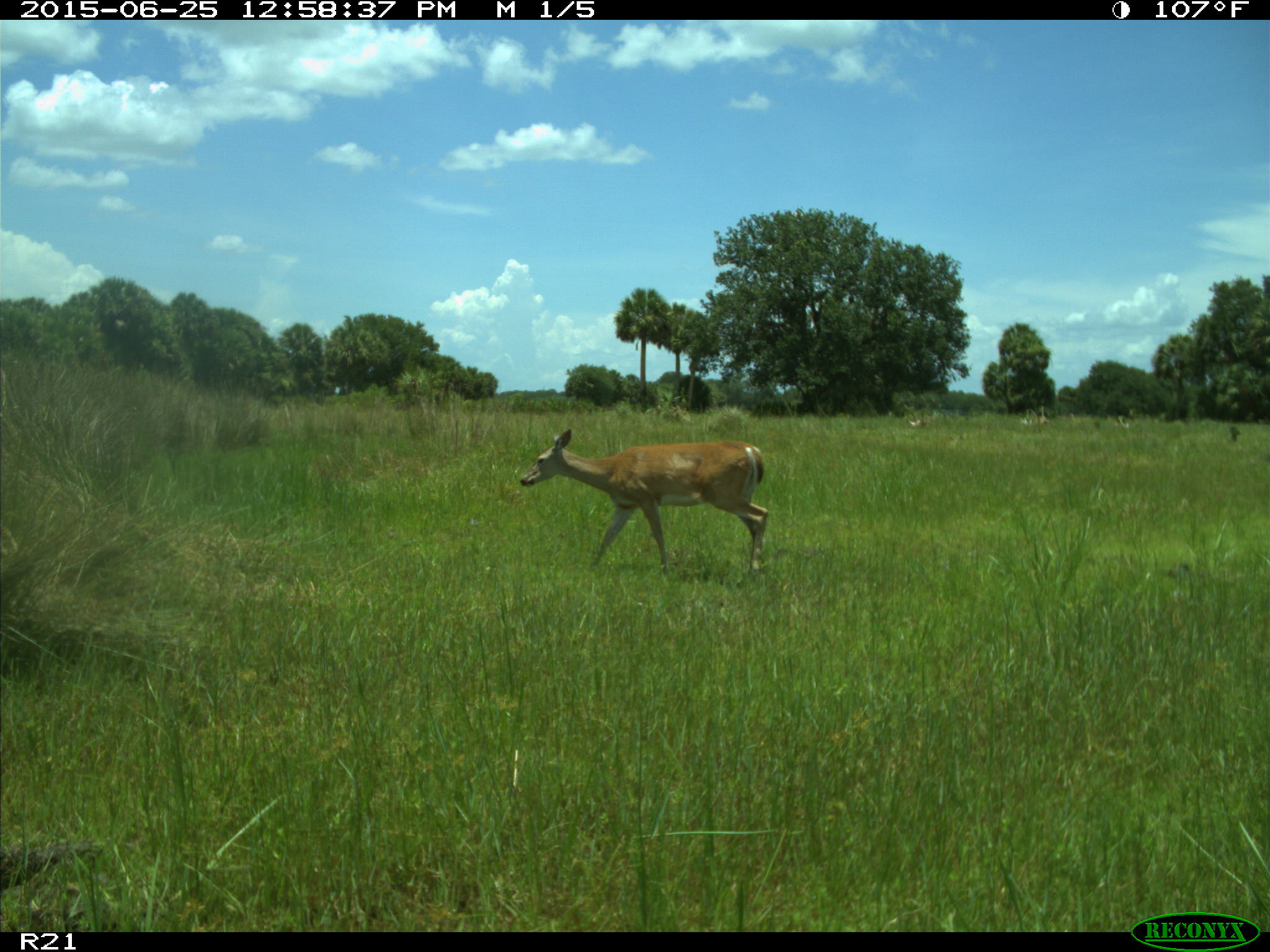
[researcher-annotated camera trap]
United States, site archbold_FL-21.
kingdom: Animalia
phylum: Chordata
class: Mammalia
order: Artiodactyla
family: Cervidae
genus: Odocoileus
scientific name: Odocoileus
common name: deer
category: unidentified deer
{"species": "unidentified deer (deer) (Odocoileus)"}